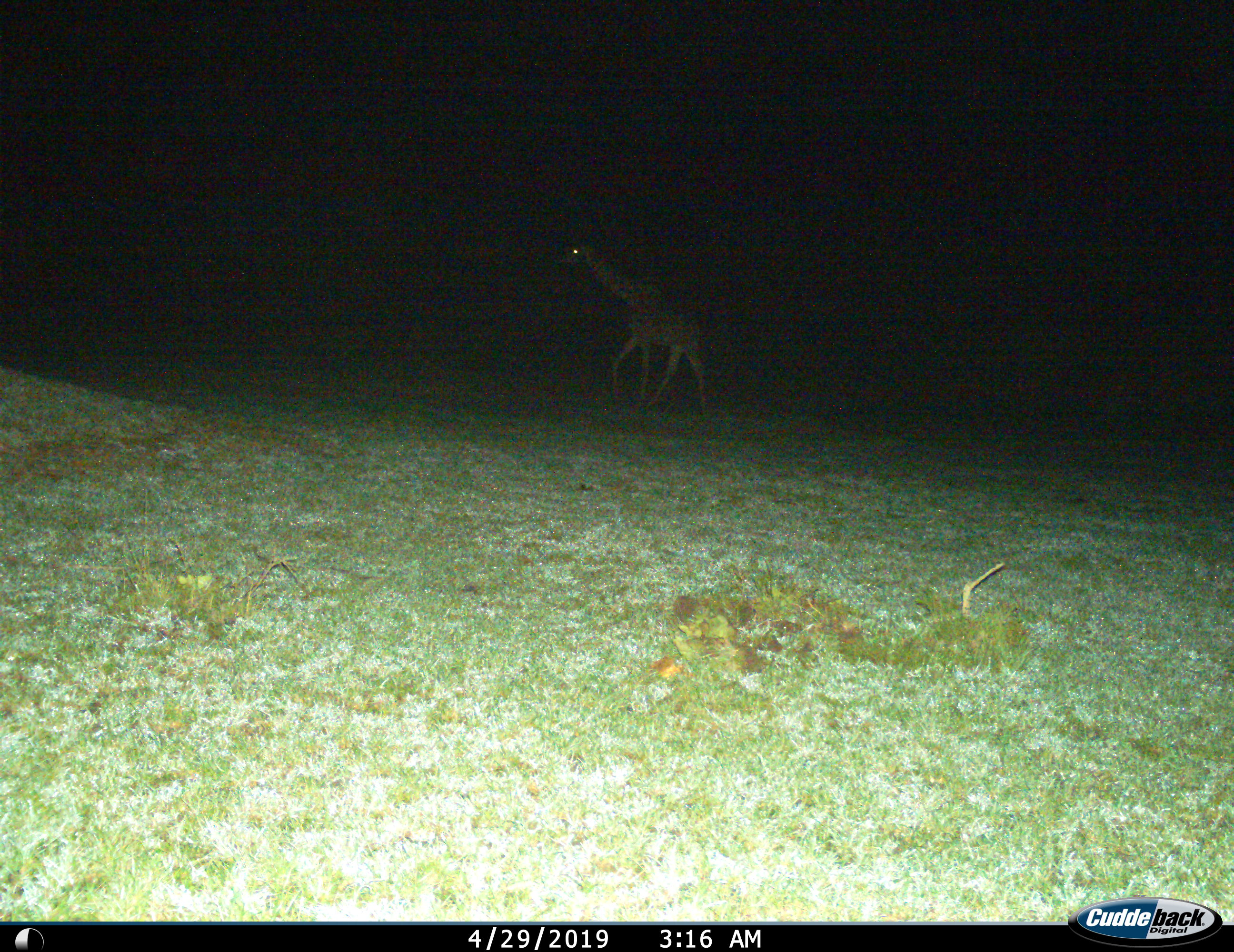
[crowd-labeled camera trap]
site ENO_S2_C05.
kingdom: Animalia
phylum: Chordata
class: Mammalia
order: Artiodactyla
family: Giraffidae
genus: Giraffa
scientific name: Giraffa camelopardalis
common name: giraffe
Giraffe (Giraffa camelopardalis), count 1. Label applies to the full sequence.